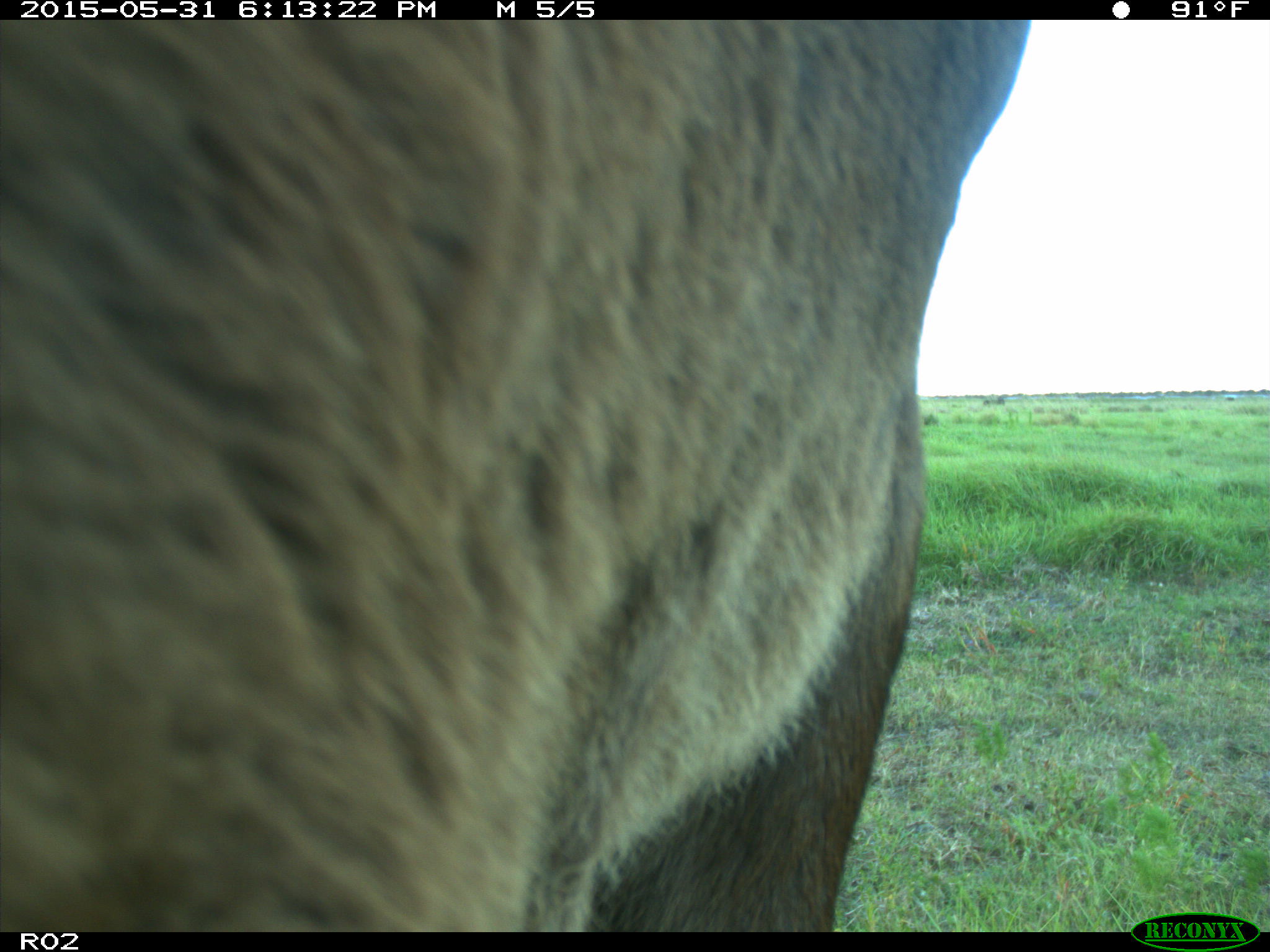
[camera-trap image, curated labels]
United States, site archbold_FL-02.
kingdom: Animalia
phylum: Chordata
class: Mammalia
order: Artiodactyla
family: Bovidae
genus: Bos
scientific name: Bos taurus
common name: domestic cow